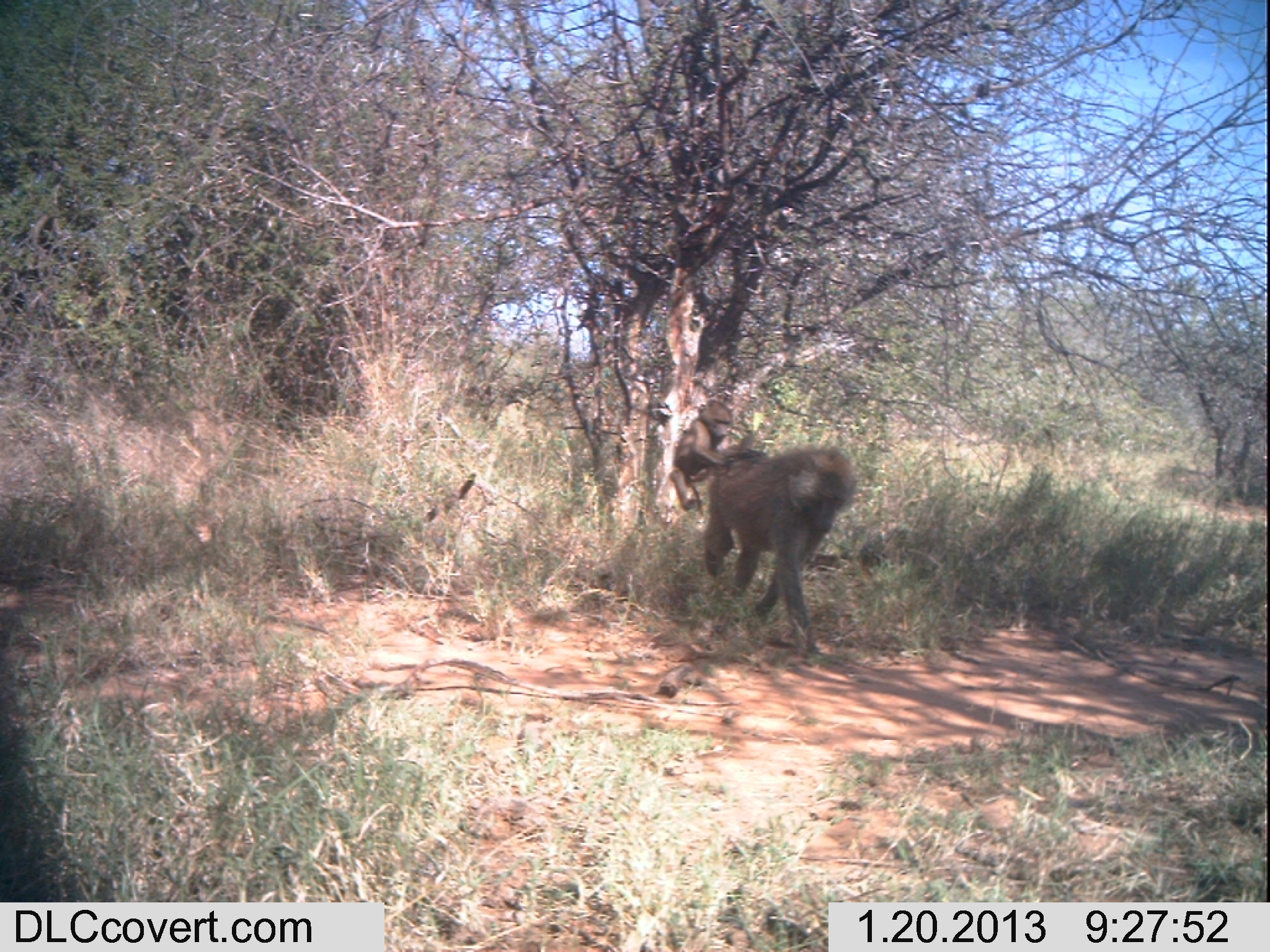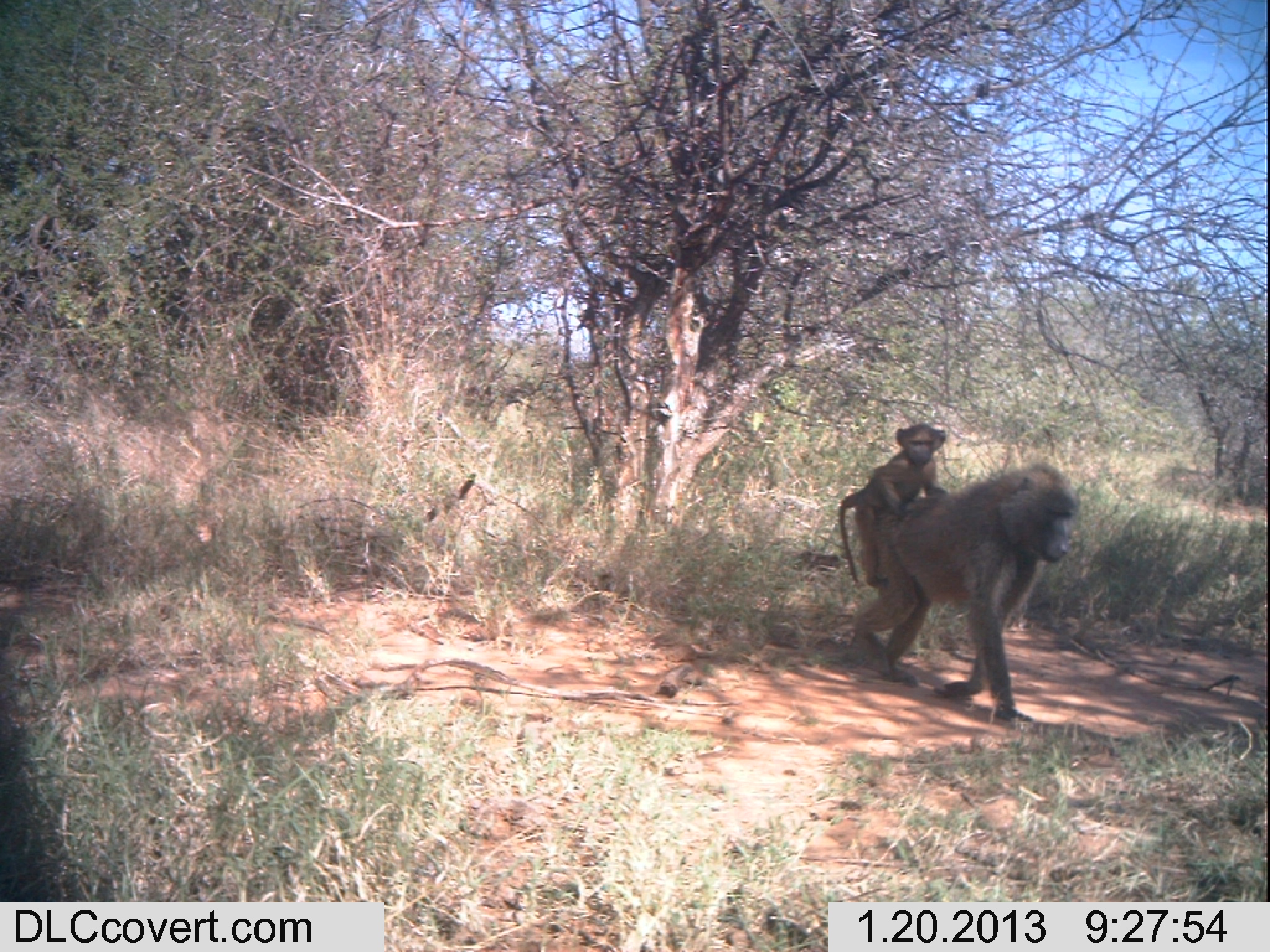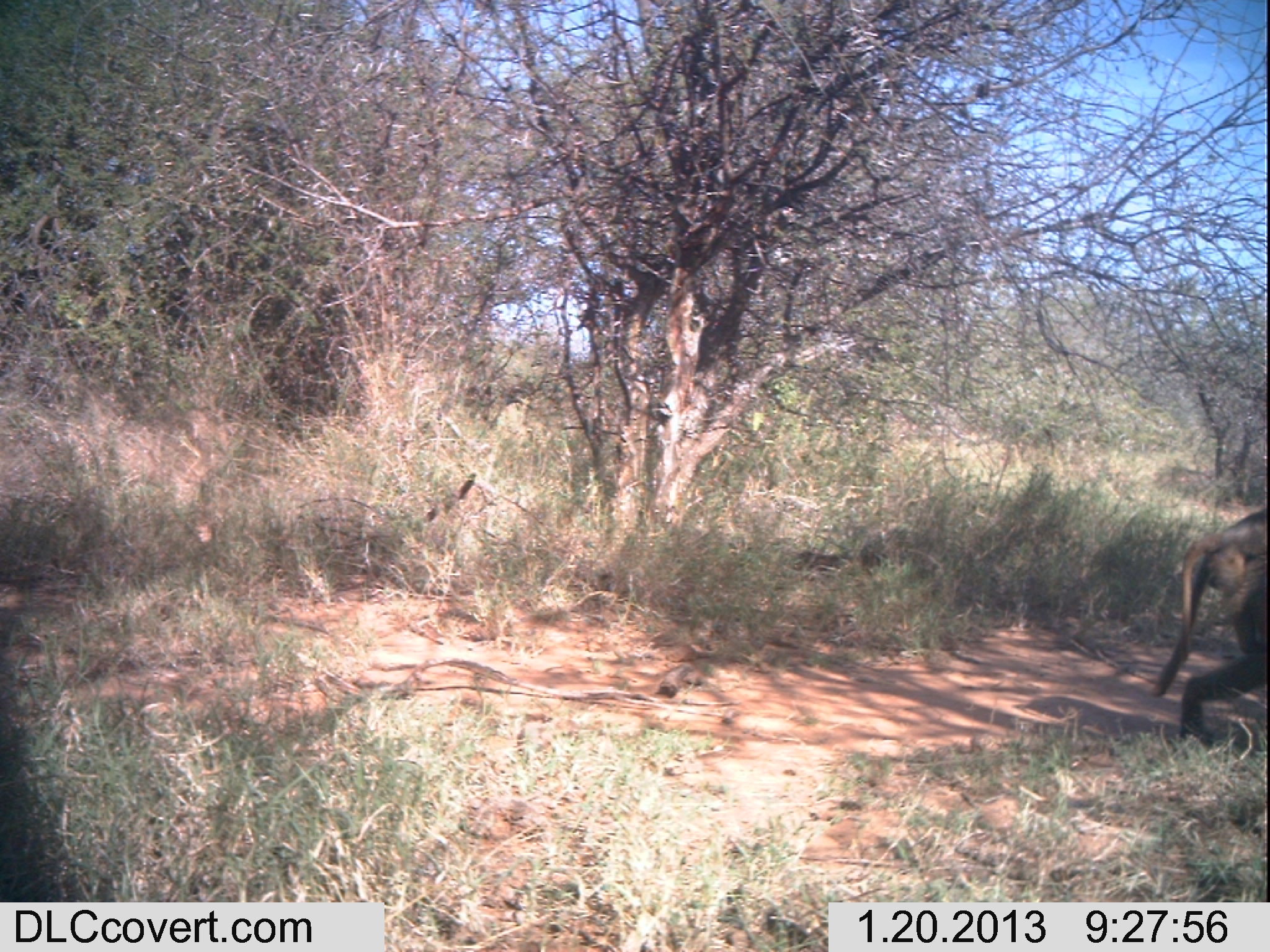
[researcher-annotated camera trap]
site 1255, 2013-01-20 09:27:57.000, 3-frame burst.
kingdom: Animalia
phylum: Chordata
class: Mammalia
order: Primates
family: Cercopithecidae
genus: Papio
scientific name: Papio anubis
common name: olive baboon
Papio anubis (olive baboon), count 2.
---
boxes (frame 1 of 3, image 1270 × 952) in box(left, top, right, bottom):
papio anubis: box(702, 431, 857, 651); box(668, 398, 734, 511)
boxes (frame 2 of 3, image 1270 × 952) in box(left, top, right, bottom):
papio anubis: box(851, 459, 1075, 725); box(835, 420, 947, 589)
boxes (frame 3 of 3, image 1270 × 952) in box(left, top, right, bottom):
papio anubis: box(1149, 507, 1266, 744)